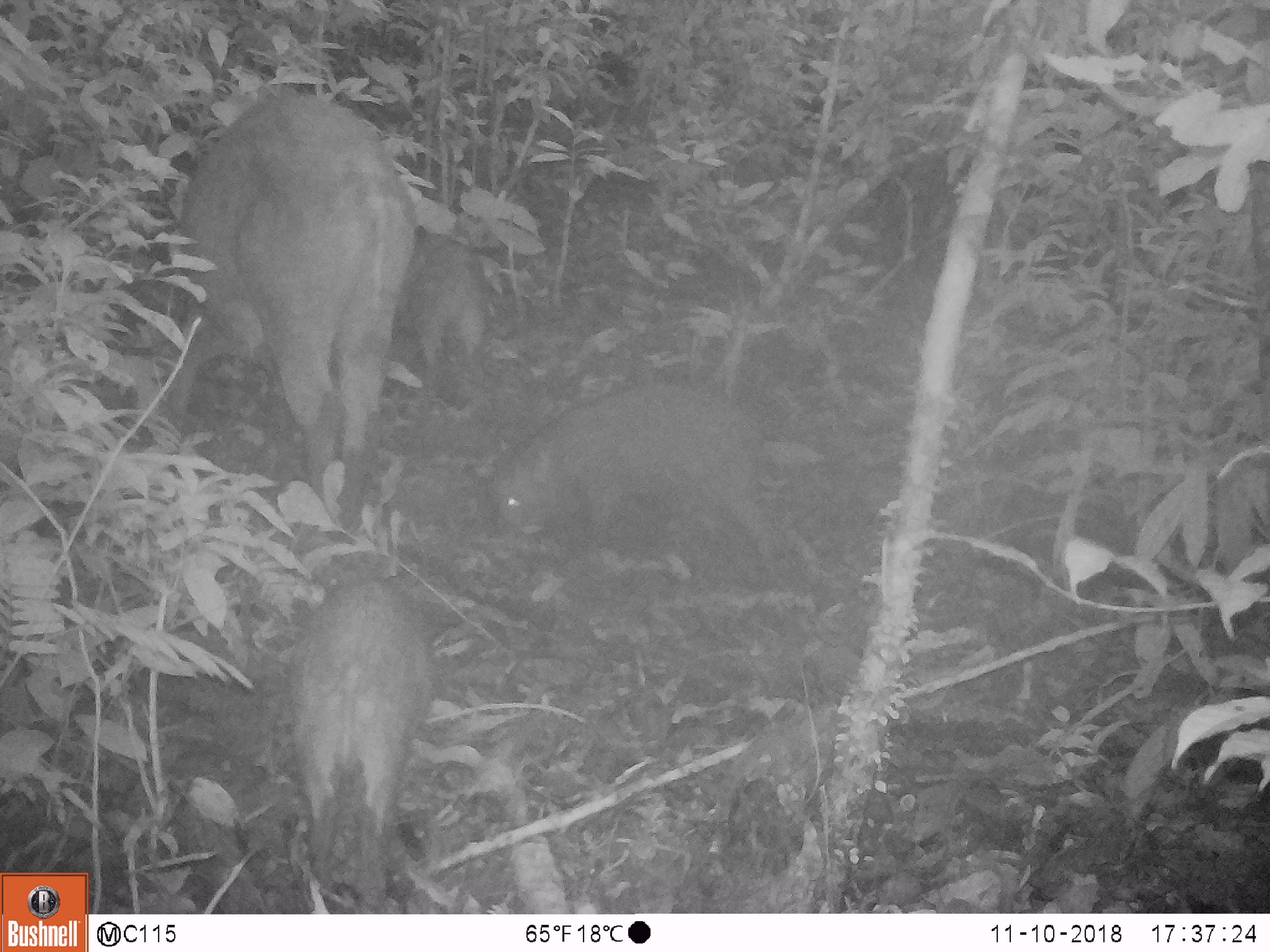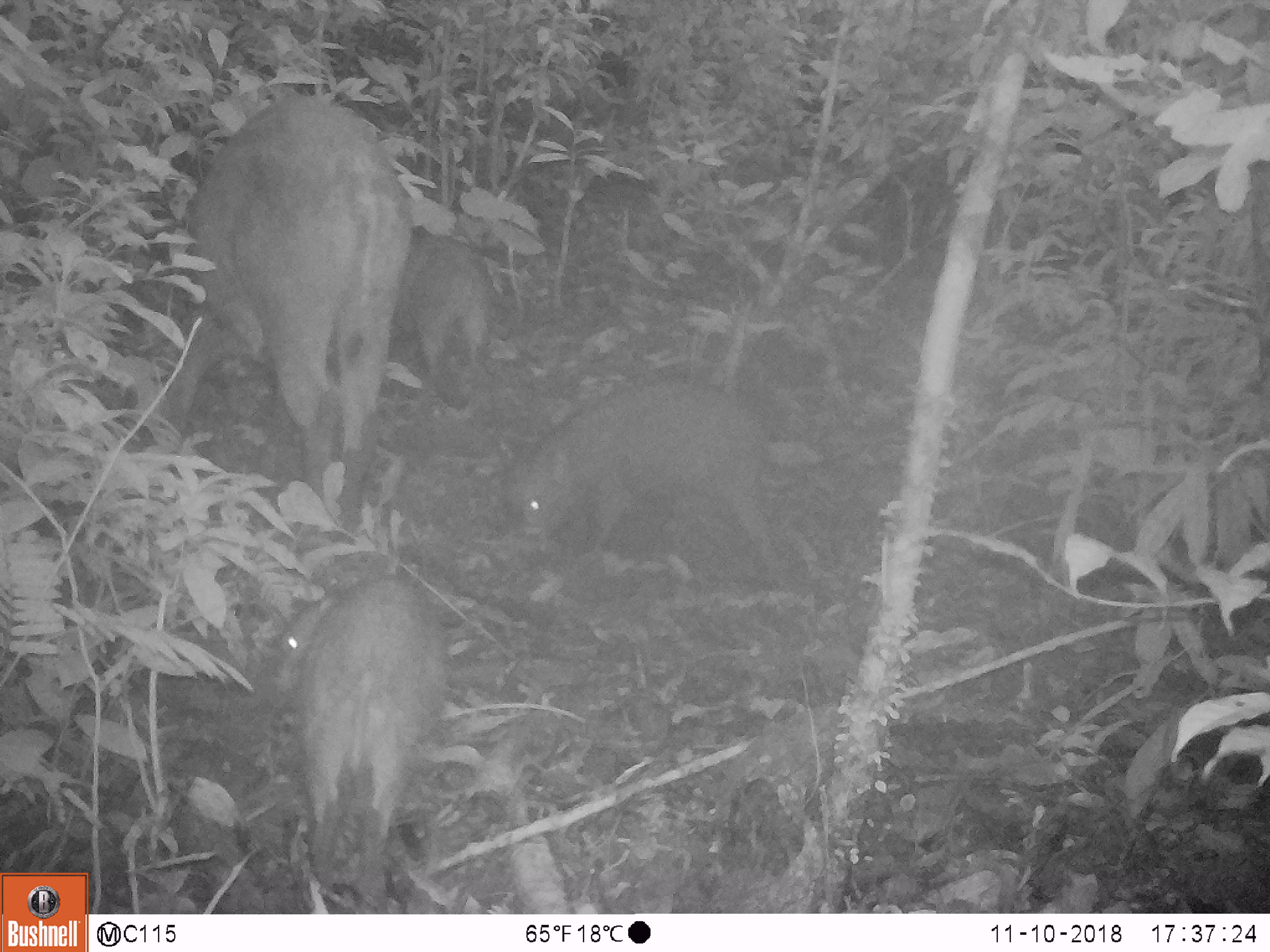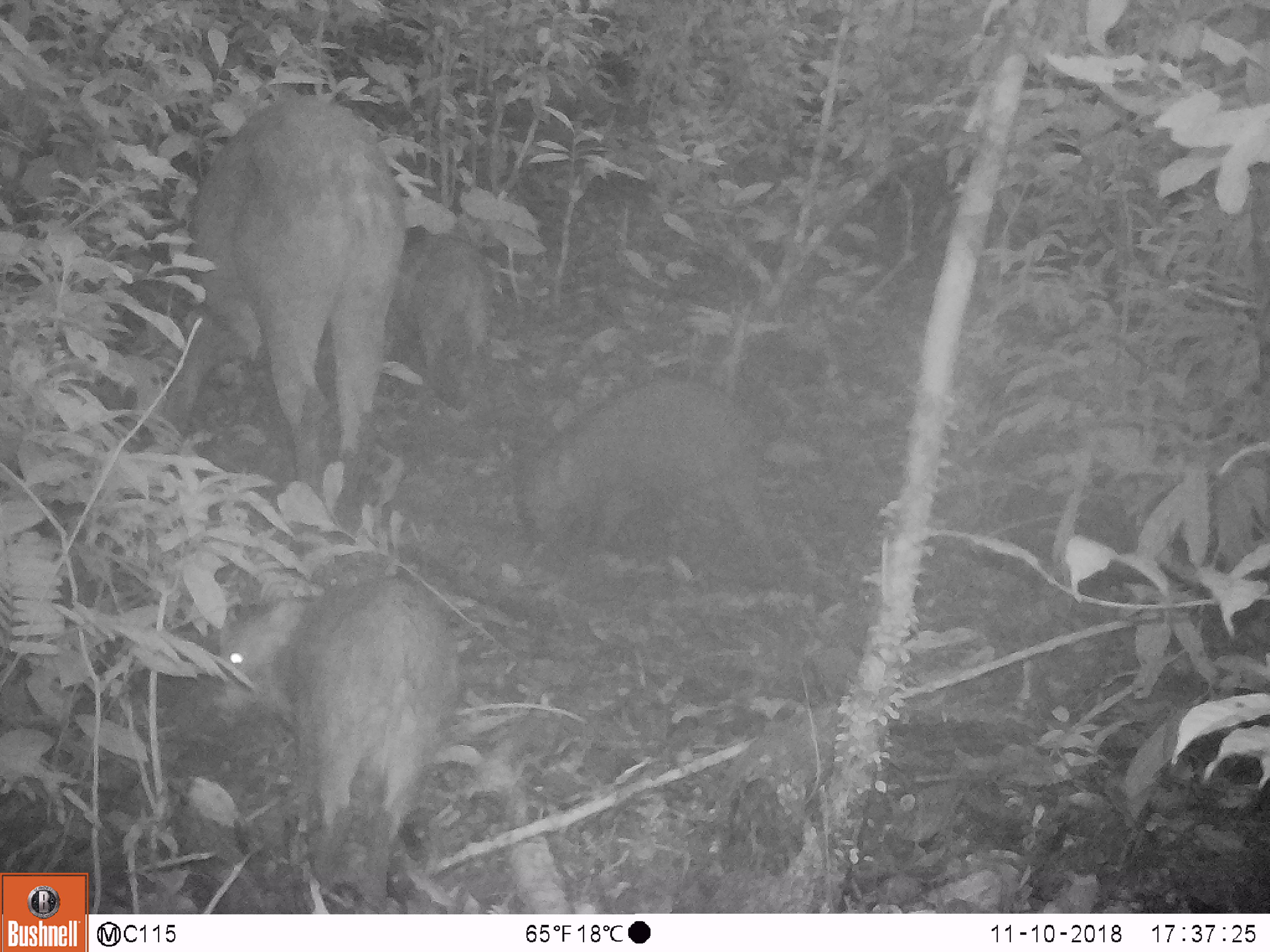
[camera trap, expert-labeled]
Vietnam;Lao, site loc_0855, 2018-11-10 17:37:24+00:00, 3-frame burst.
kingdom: Animalia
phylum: Chordata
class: Mammalia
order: Artiodactyla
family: Suidae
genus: Sus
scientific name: Sus scrofa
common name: eurasian wild pig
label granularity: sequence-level